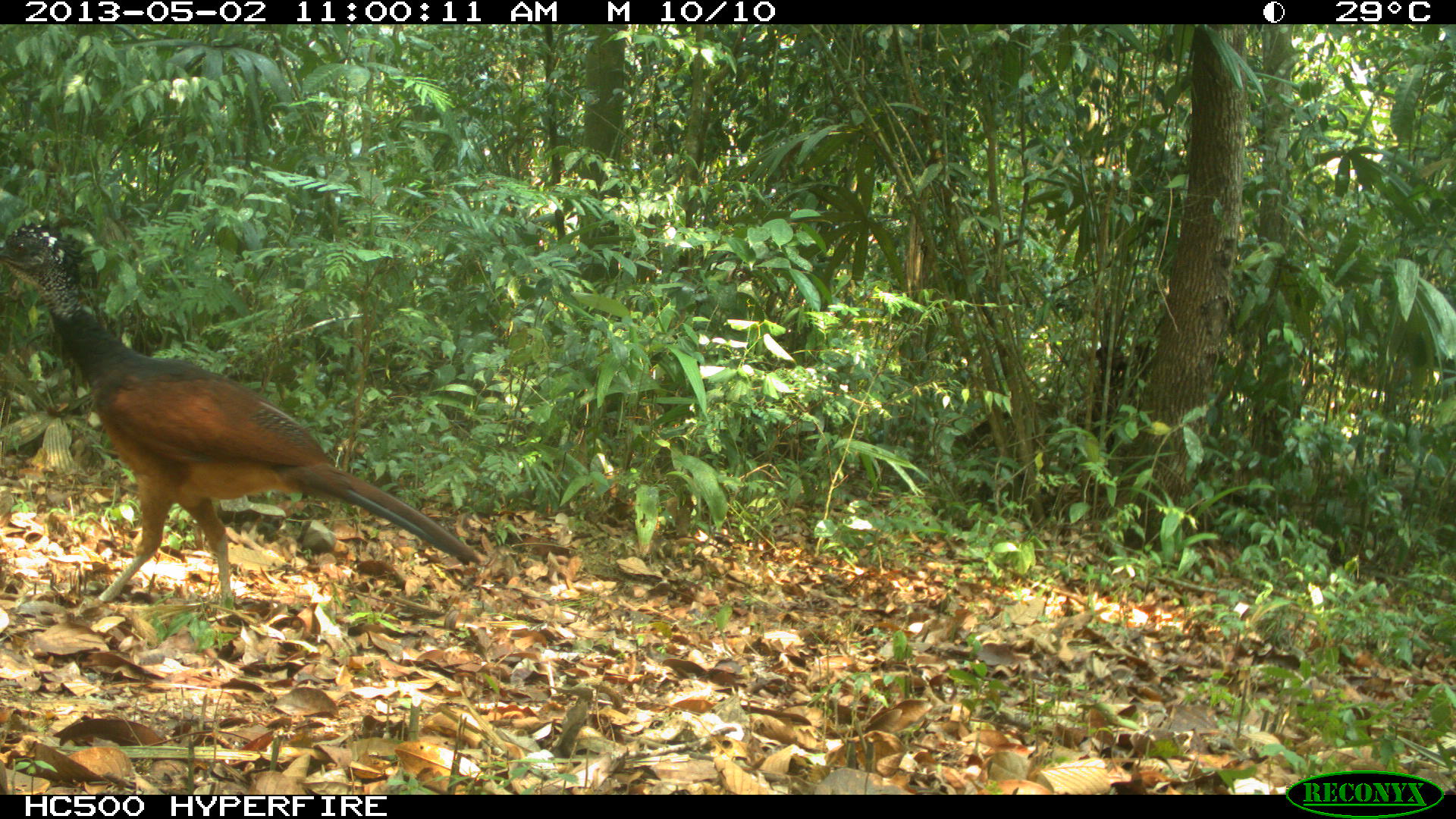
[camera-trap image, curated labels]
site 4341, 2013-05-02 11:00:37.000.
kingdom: Animalia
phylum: Chordata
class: Aves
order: Galliformes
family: Cracidae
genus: Crax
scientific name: Crax rubra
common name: great curassow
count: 1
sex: female